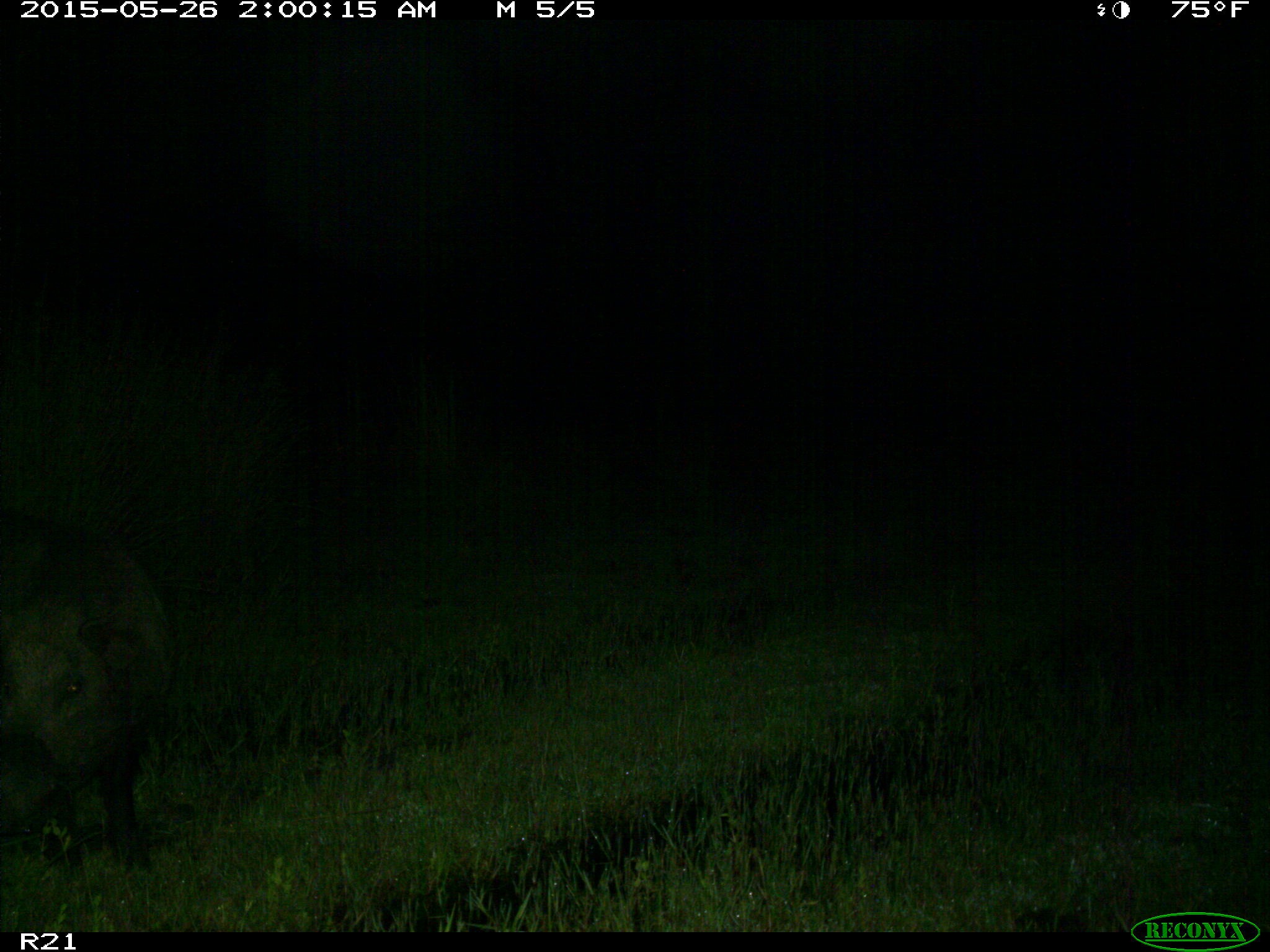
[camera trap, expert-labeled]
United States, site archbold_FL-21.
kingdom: Animalia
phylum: Chordata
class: Mammalia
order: Artiodactyla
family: Suidae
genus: Sus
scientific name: Sus scrofa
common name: wild boar